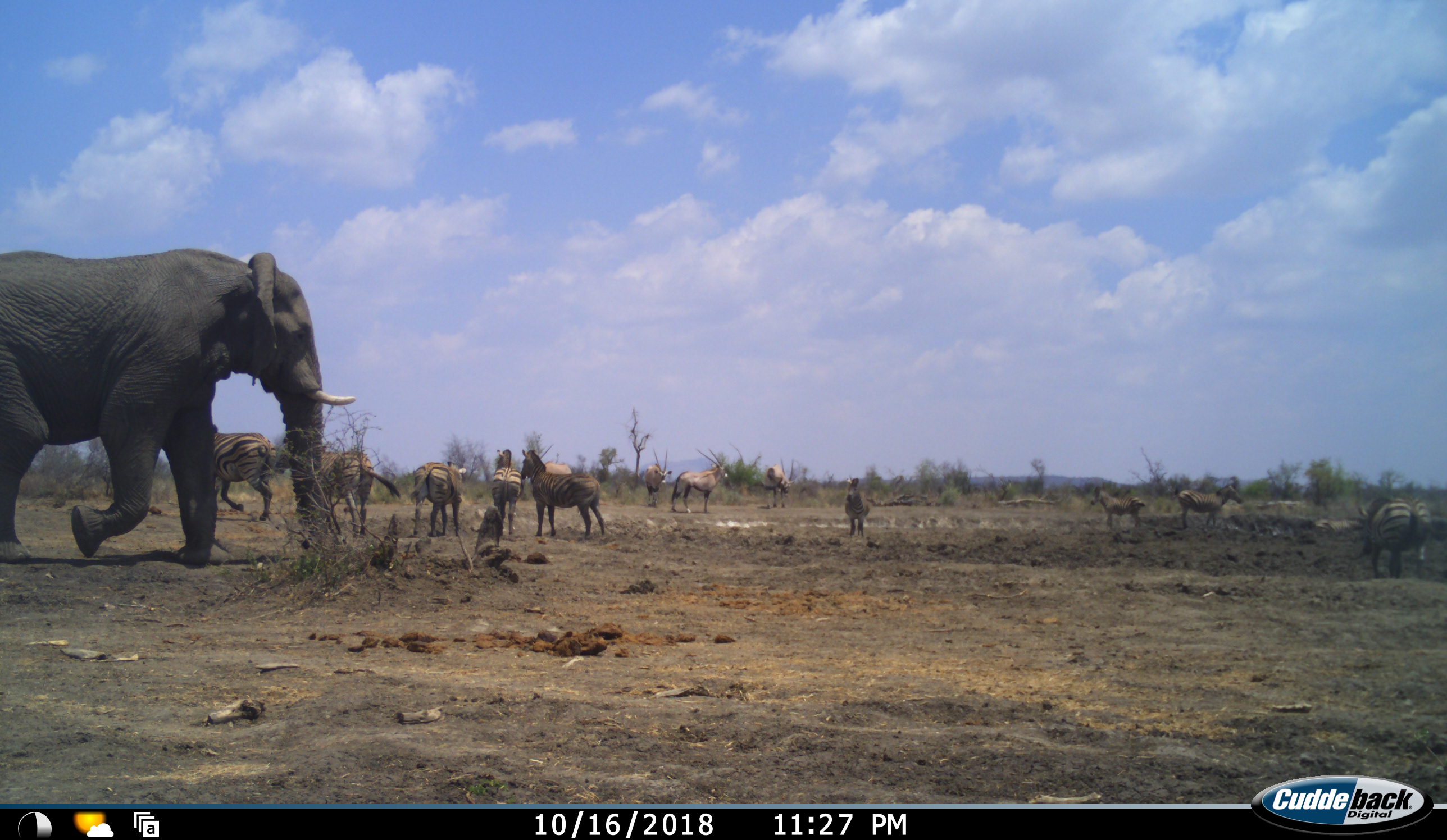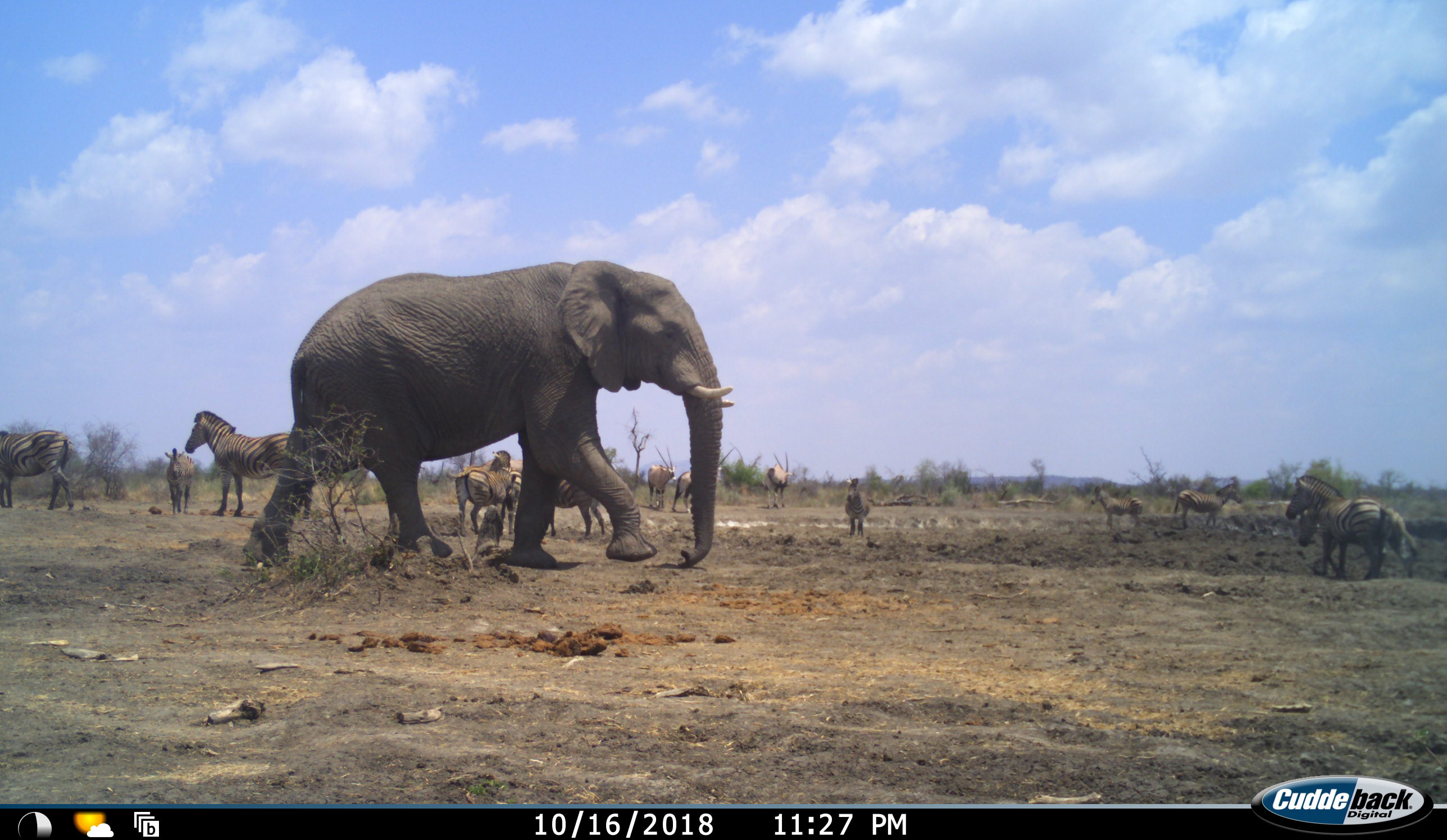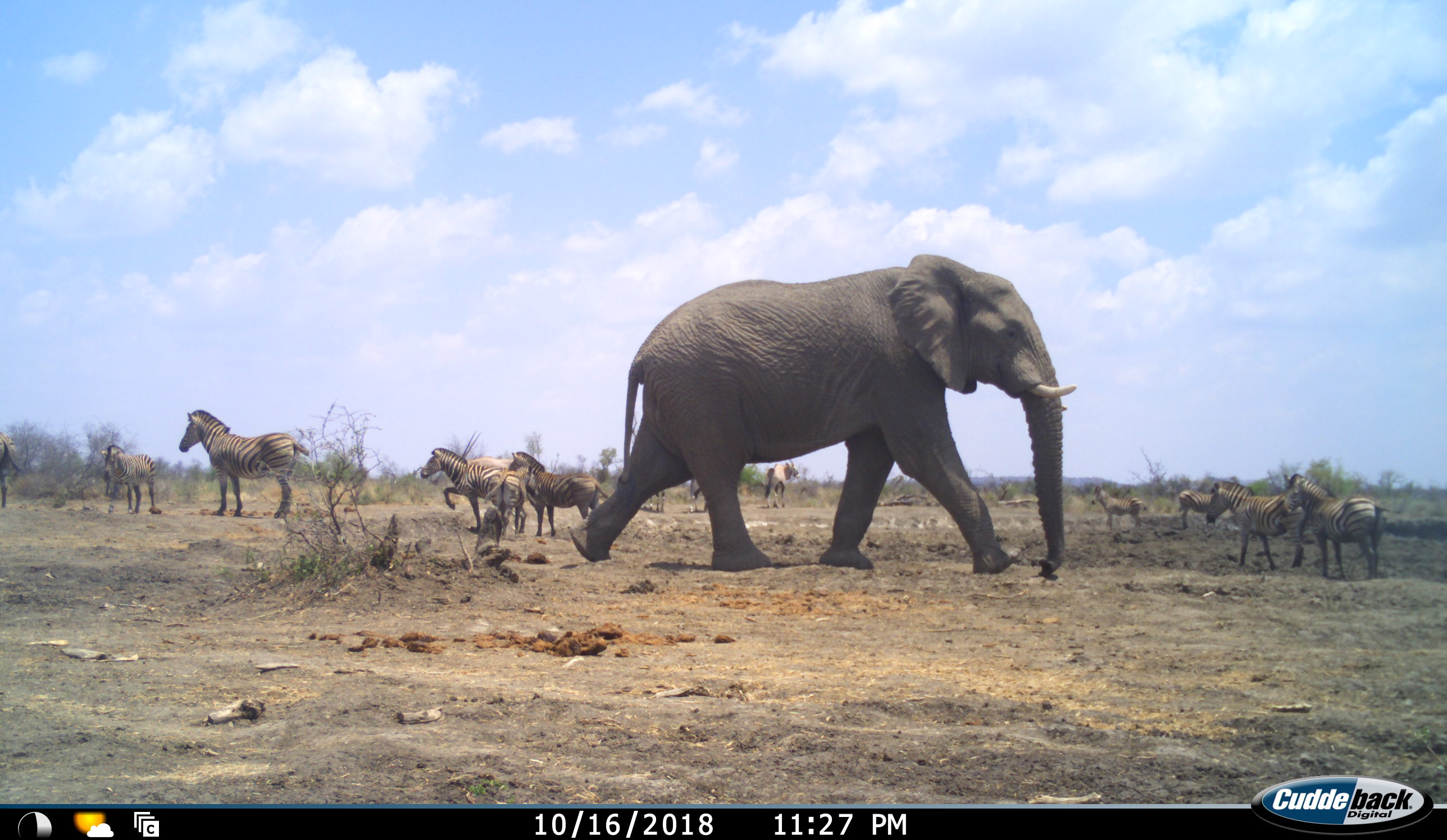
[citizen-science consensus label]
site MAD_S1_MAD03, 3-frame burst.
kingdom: Animalia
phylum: Chordata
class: Mammalia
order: Proboscidea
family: Elephantidae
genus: Loxodonta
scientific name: Loxodonta africana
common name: african bush elephant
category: elephant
Elephant (african bush elephant) (Loxodonta africana), count 1. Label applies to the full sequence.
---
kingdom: Animalia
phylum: Chordata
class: Mammalia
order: Artiodactyla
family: Bovidae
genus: Oryx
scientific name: Oryx gazella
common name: gemsbok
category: oryx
Oryx (gemsbok) (Oryx gazella), count 4. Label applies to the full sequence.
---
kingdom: Animalia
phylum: Chordata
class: Mammalia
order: Perissodactyla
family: Equidae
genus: Equus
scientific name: Equus quagga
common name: plains zebra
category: zebraplains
Zebraplains (plains zebra) (Equus quagga), count 10. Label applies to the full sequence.